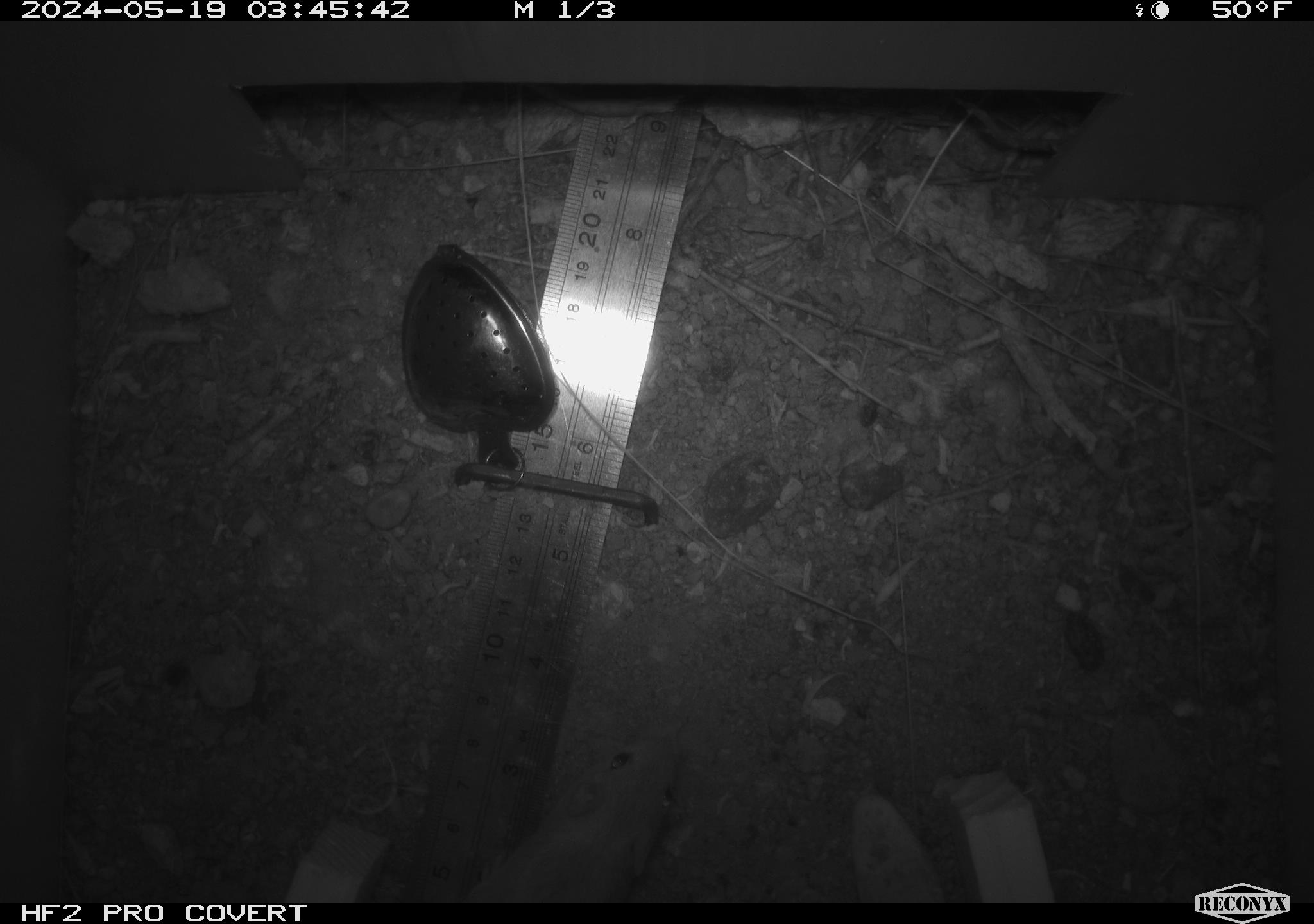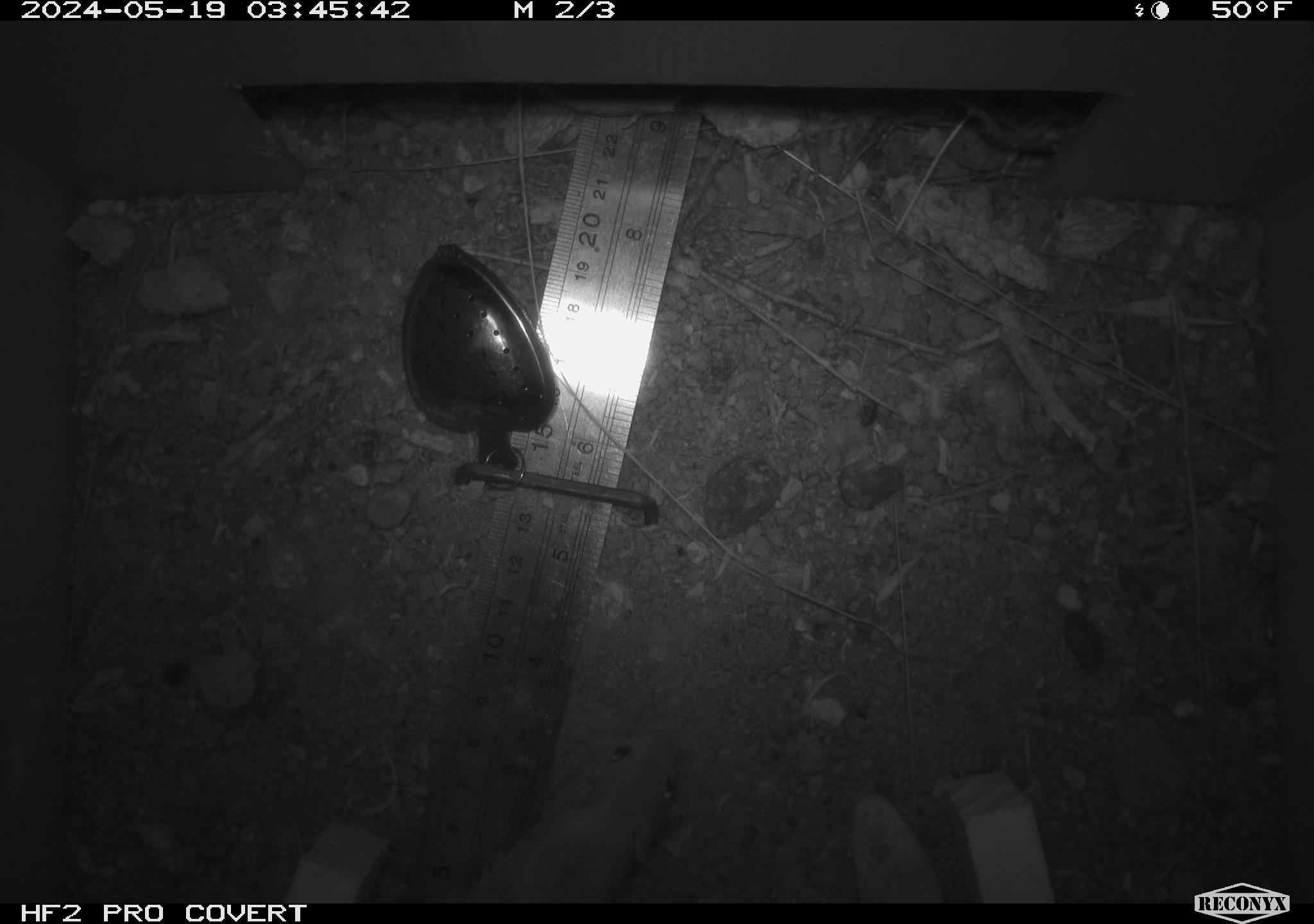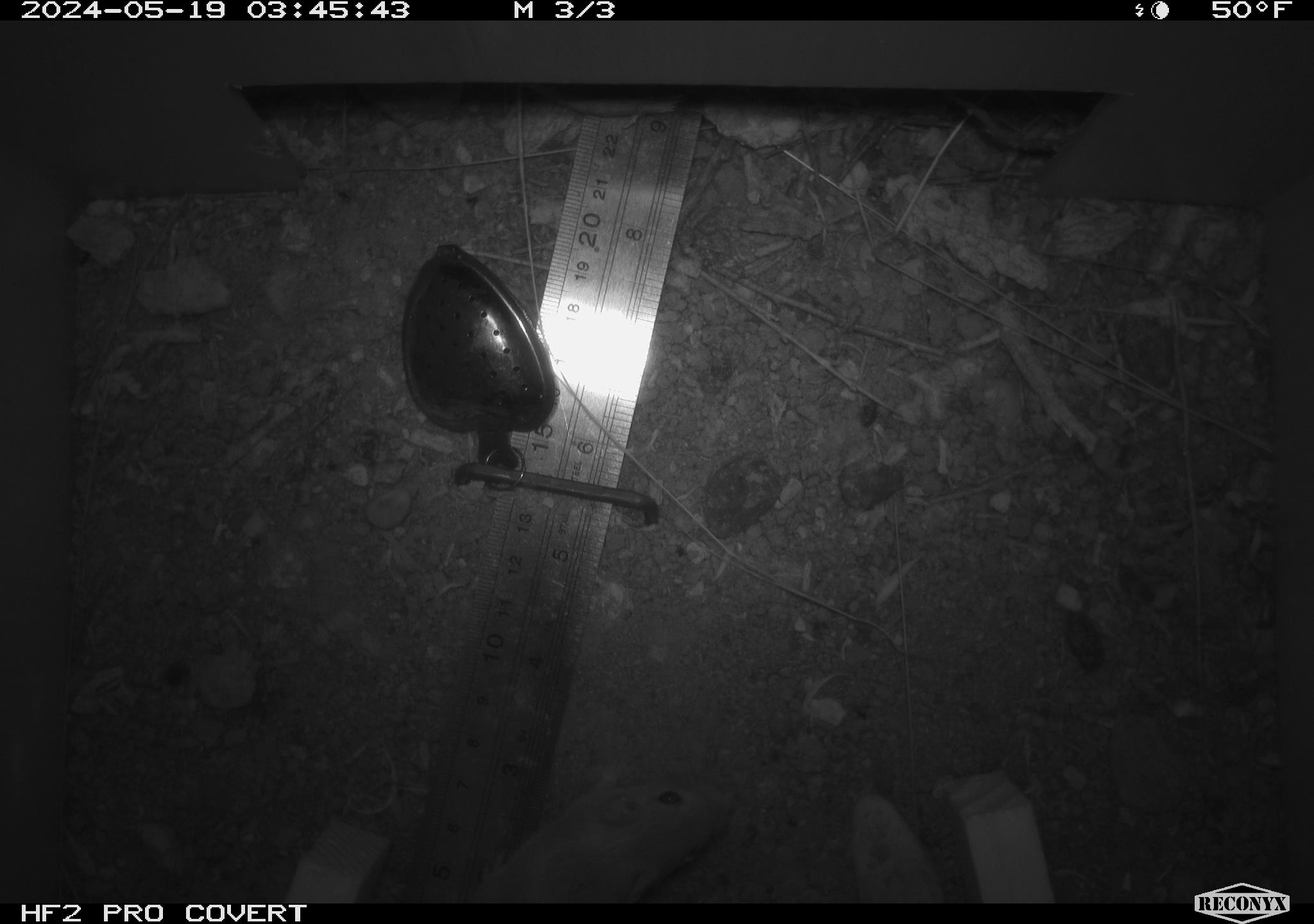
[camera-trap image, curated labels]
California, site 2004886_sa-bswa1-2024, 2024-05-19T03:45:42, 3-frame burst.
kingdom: Animalia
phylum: Chordata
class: Mammalia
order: Rodentia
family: Heteromyidae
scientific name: Heteromyidae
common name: kangaroo rats and pocket mice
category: heteromyidae family